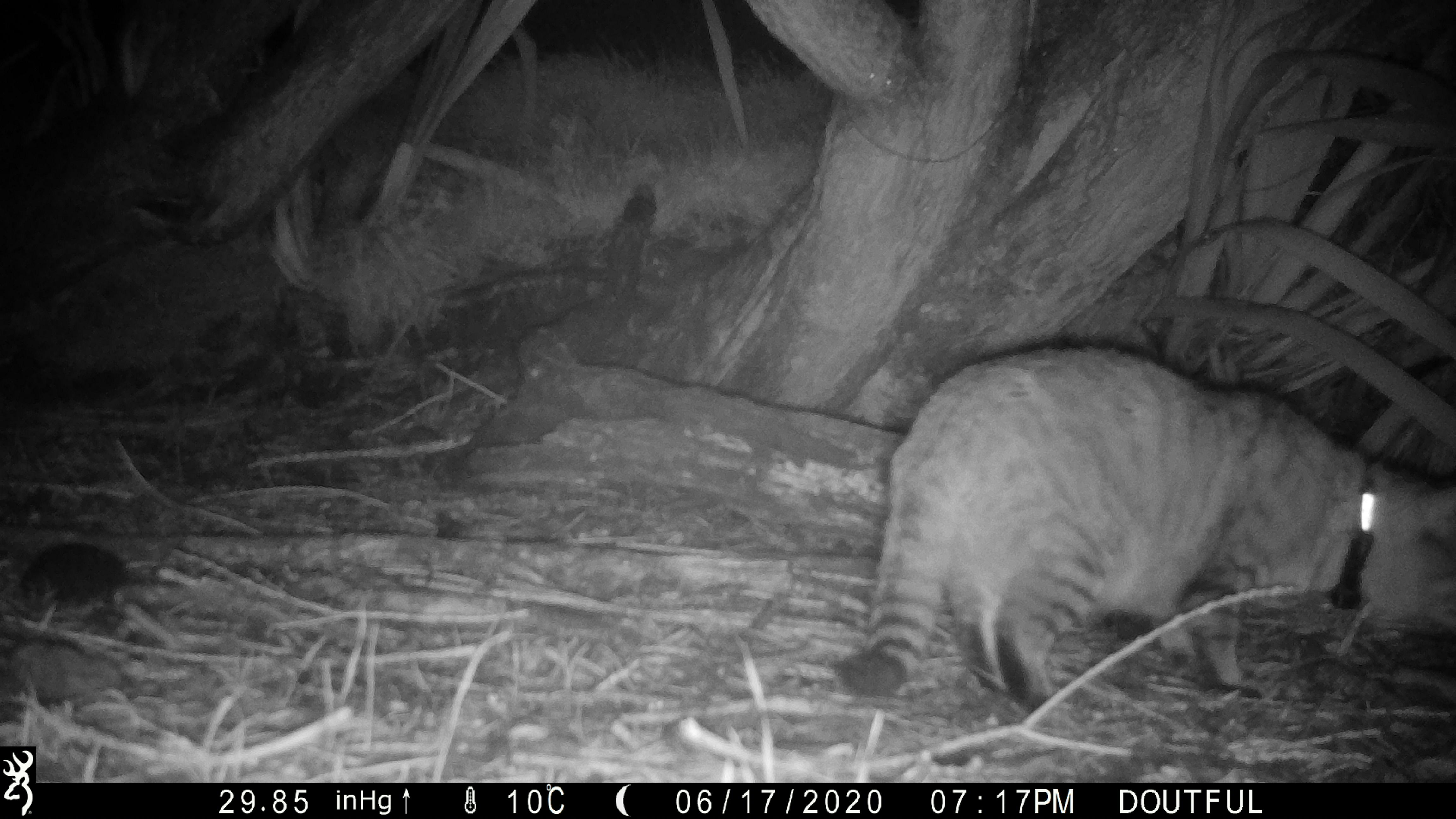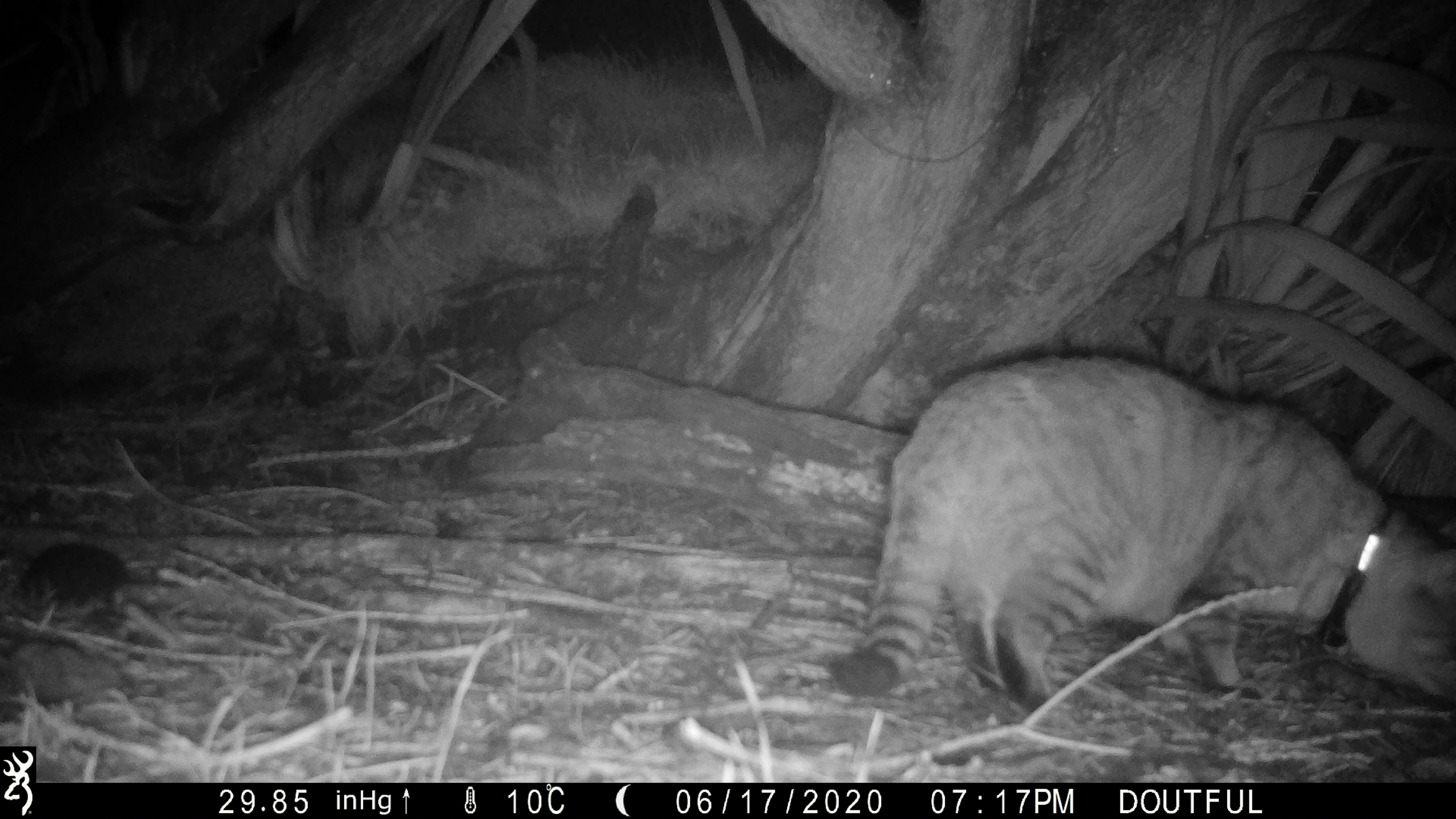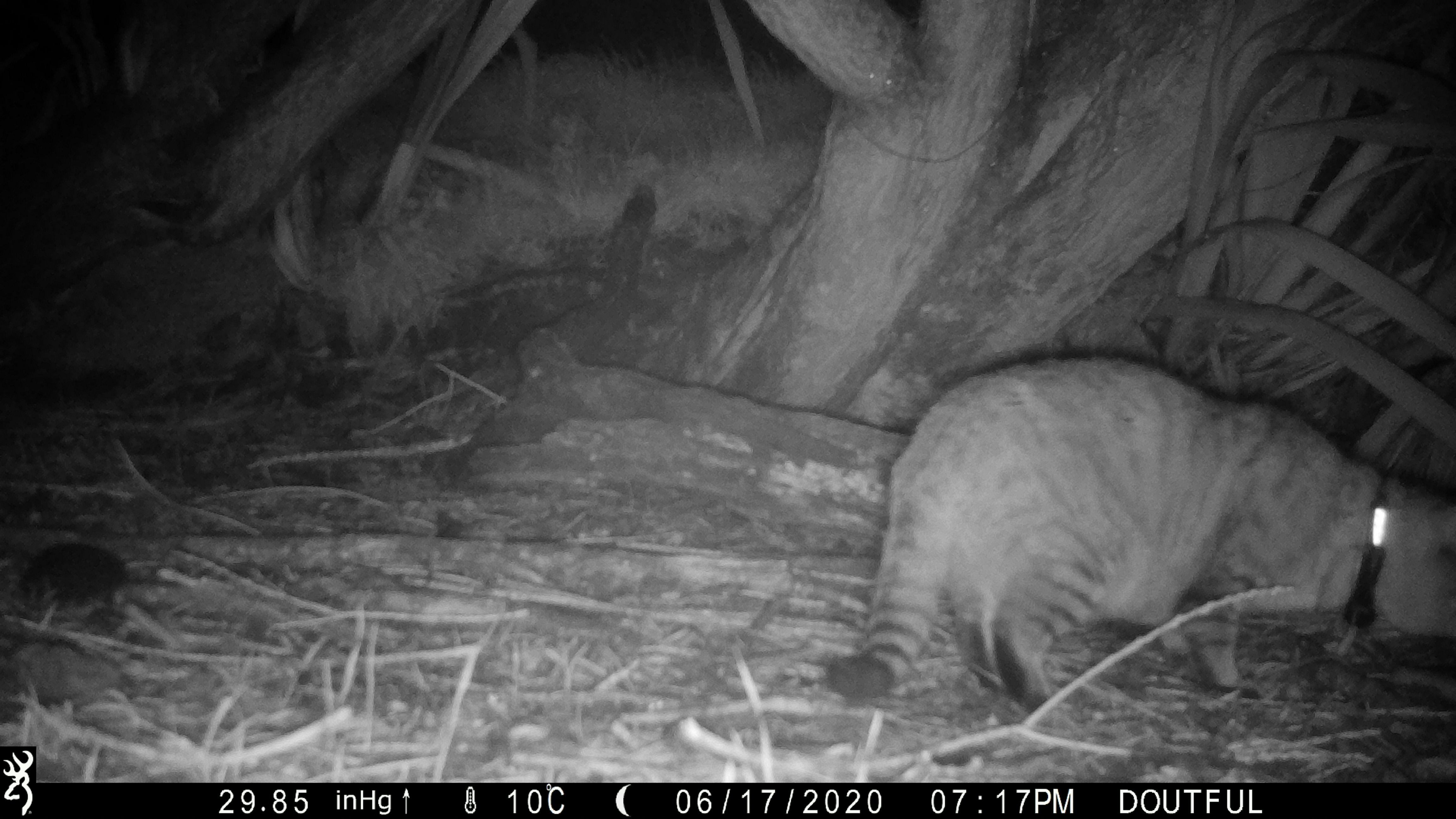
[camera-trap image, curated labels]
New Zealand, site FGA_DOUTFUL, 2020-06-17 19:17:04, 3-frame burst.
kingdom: Animalia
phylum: Chordata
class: Mammalia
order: Carnivora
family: Felidae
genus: Felis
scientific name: Felis catus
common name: domestic cat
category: cat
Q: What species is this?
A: Cat (domestic cat) (Felis catus).